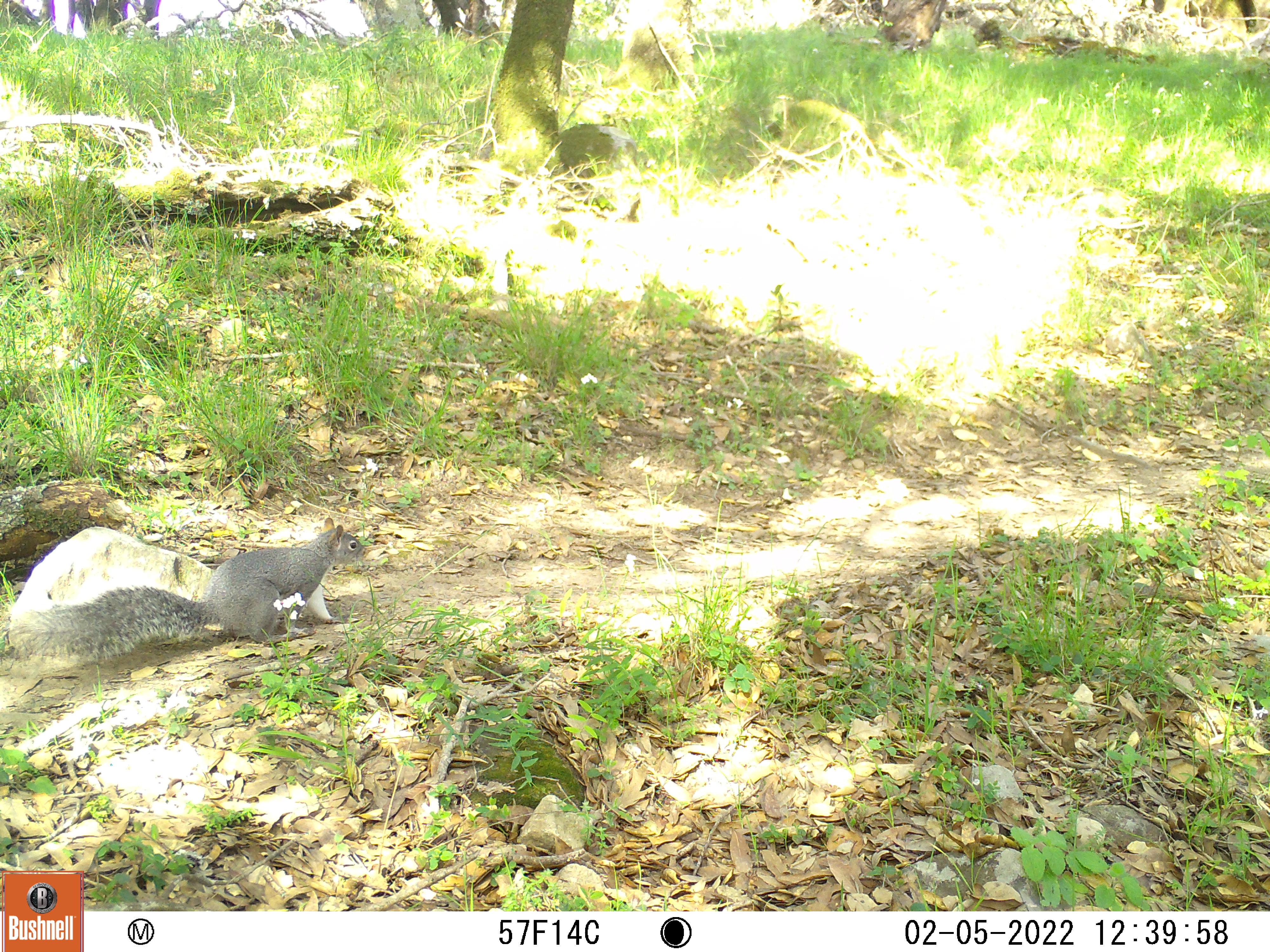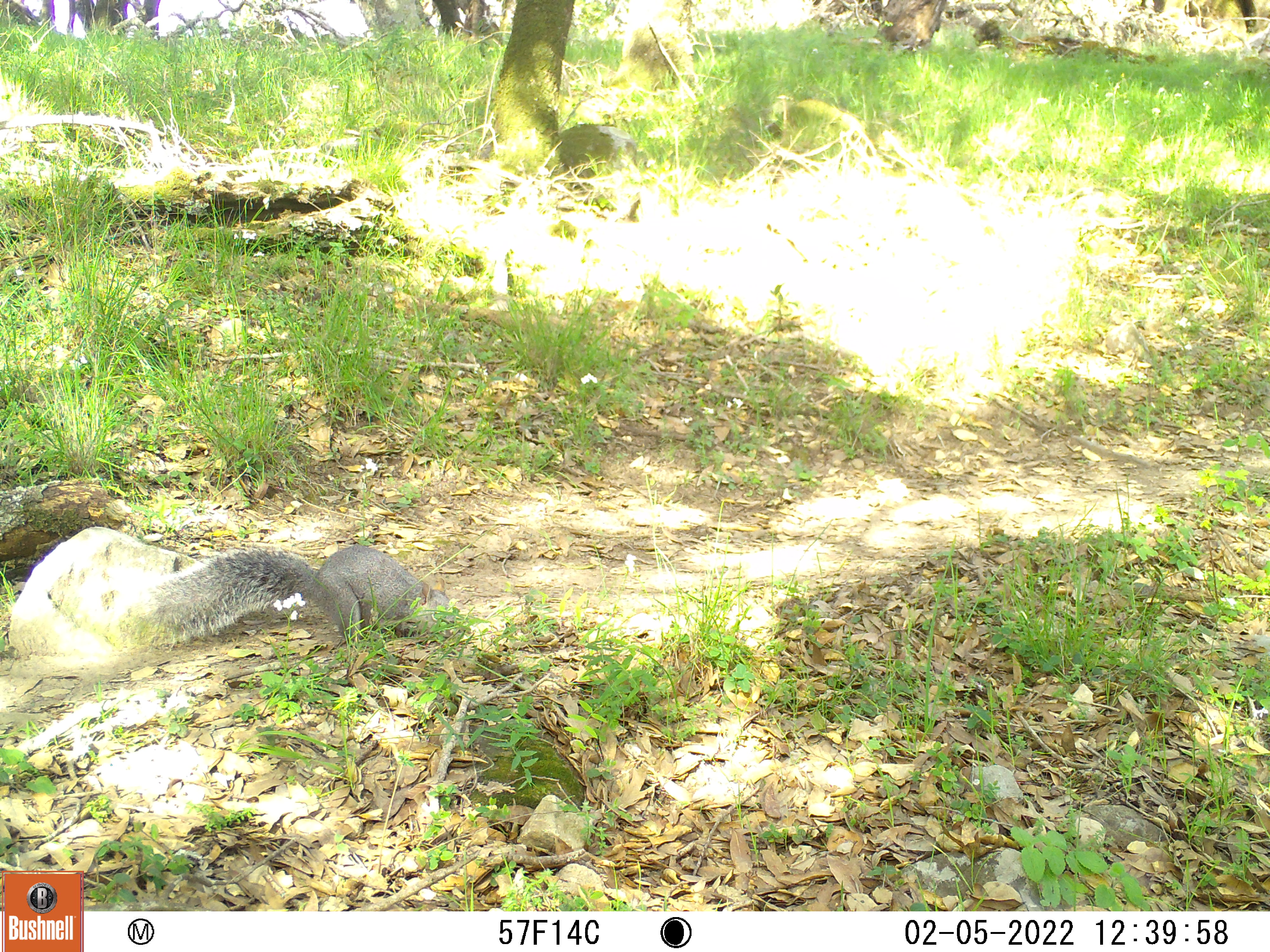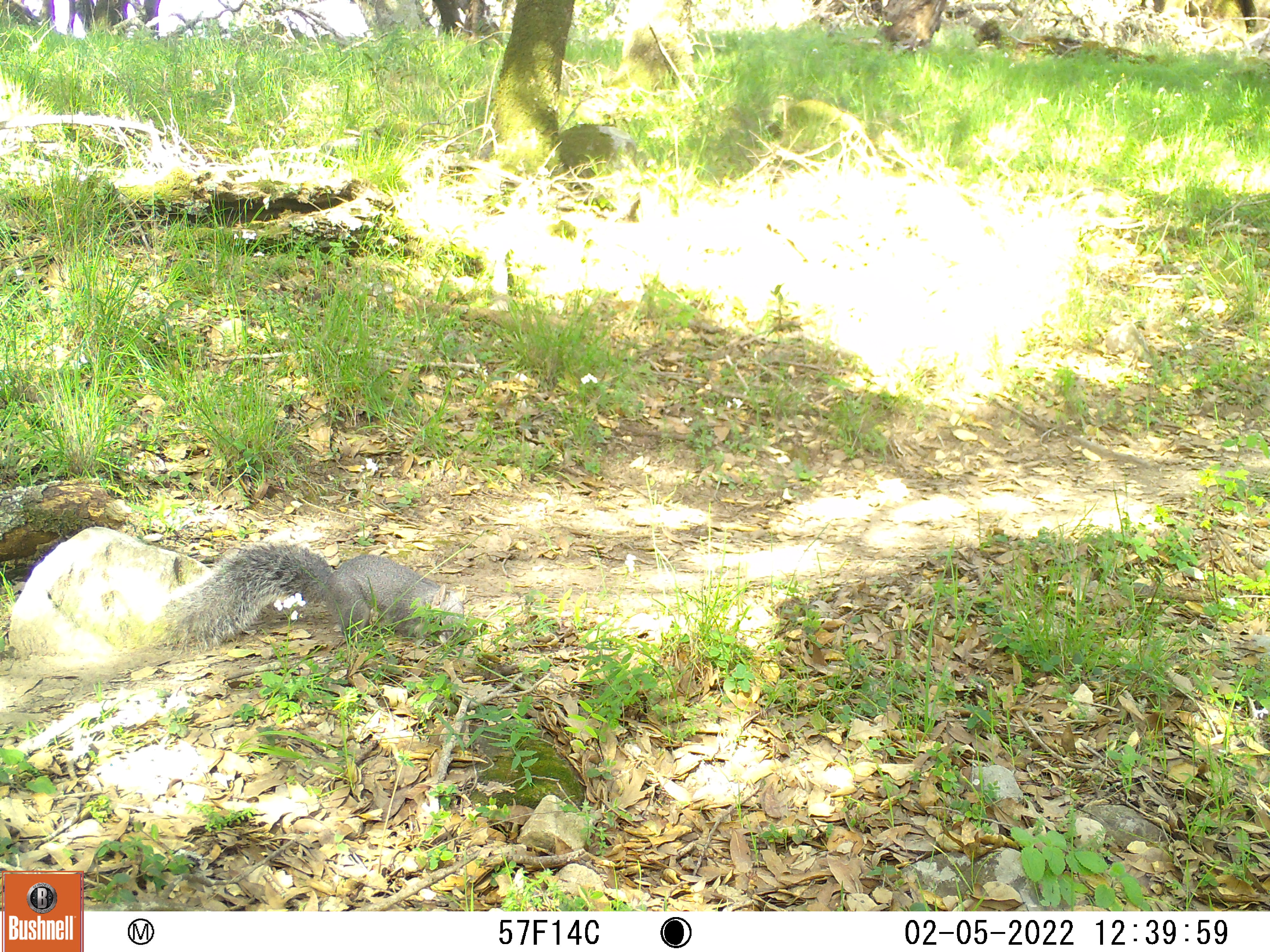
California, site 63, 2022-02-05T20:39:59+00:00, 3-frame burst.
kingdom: Animalia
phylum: Chordata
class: Mammalia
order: Rodentia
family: Sciuridae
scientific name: Sciuridae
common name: squirrel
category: unknown squirrel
Unknown squirrel (squirrel) (Sciuridae).